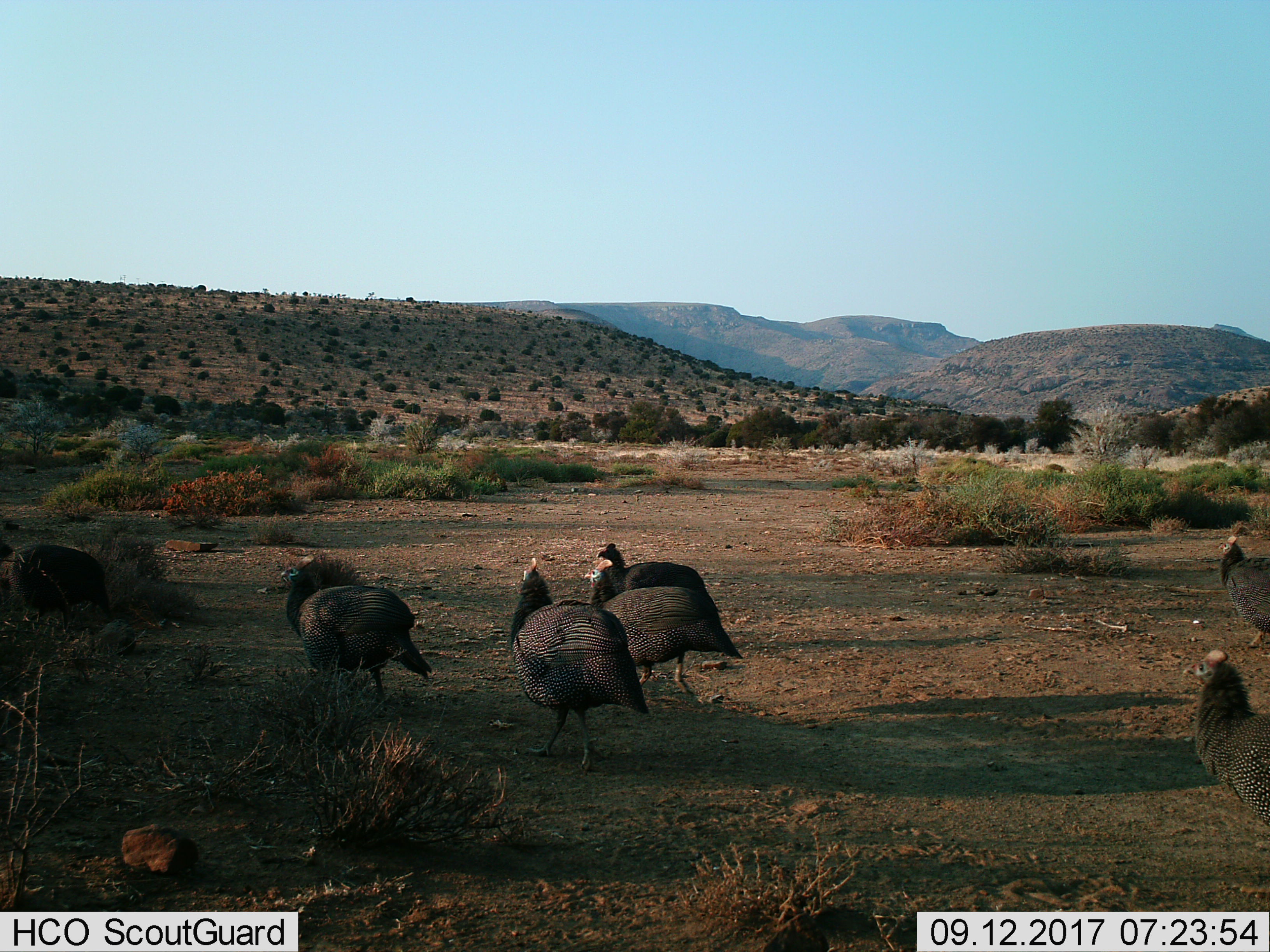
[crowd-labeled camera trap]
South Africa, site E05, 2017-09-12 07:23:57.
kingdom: Animalia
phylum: Chordata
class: Aves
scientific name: Aves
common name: bird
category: birdother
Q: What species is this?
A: Birdother (bird) (Aves).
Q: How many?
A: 7.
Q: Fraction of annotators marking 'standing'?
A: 11%.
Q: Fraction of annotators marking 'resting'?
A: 0%.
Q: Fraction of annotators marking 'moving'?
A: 89%.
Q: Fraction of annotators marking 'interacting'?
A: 0%.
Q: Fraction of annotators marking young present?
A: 0%.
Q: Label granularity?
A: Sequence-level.